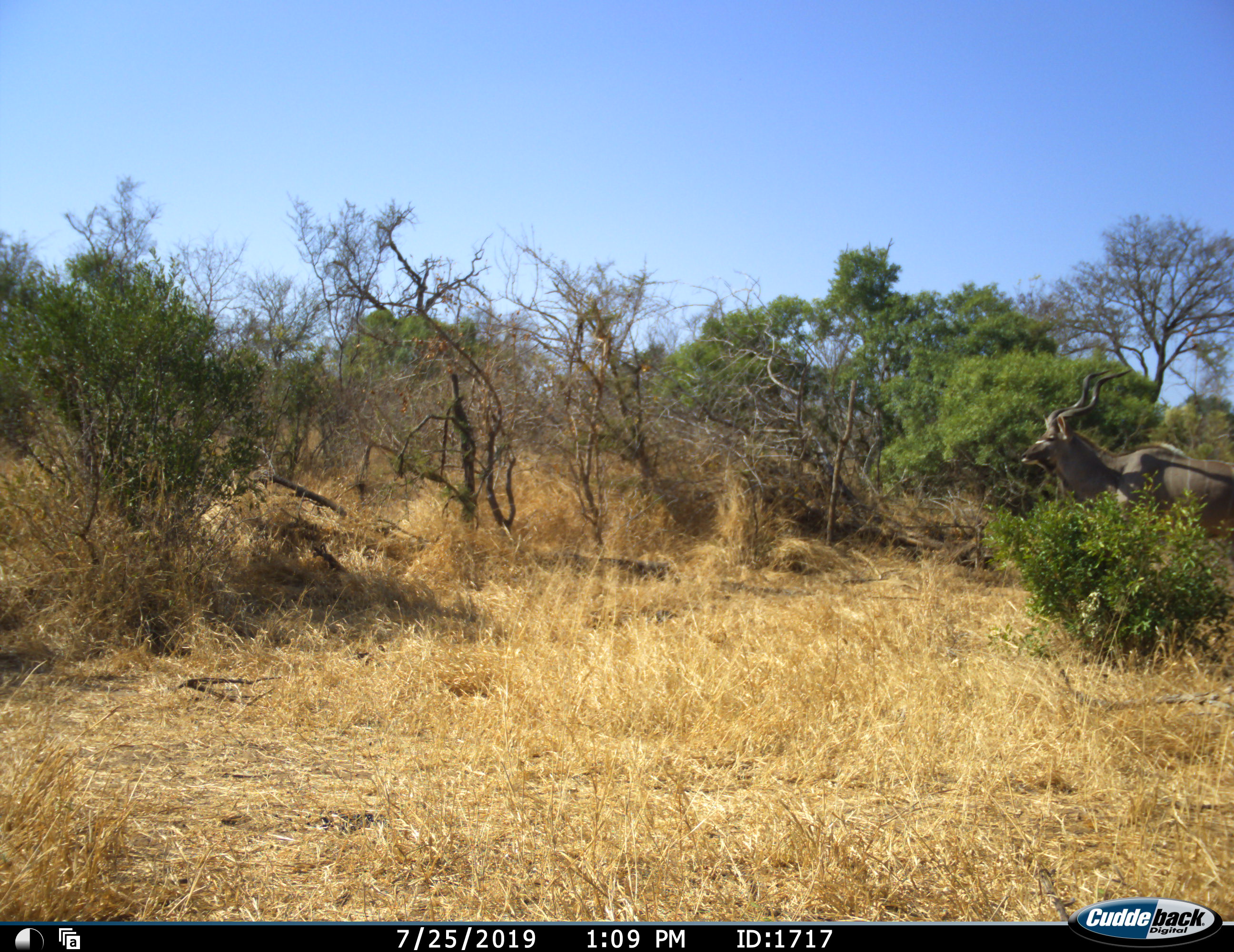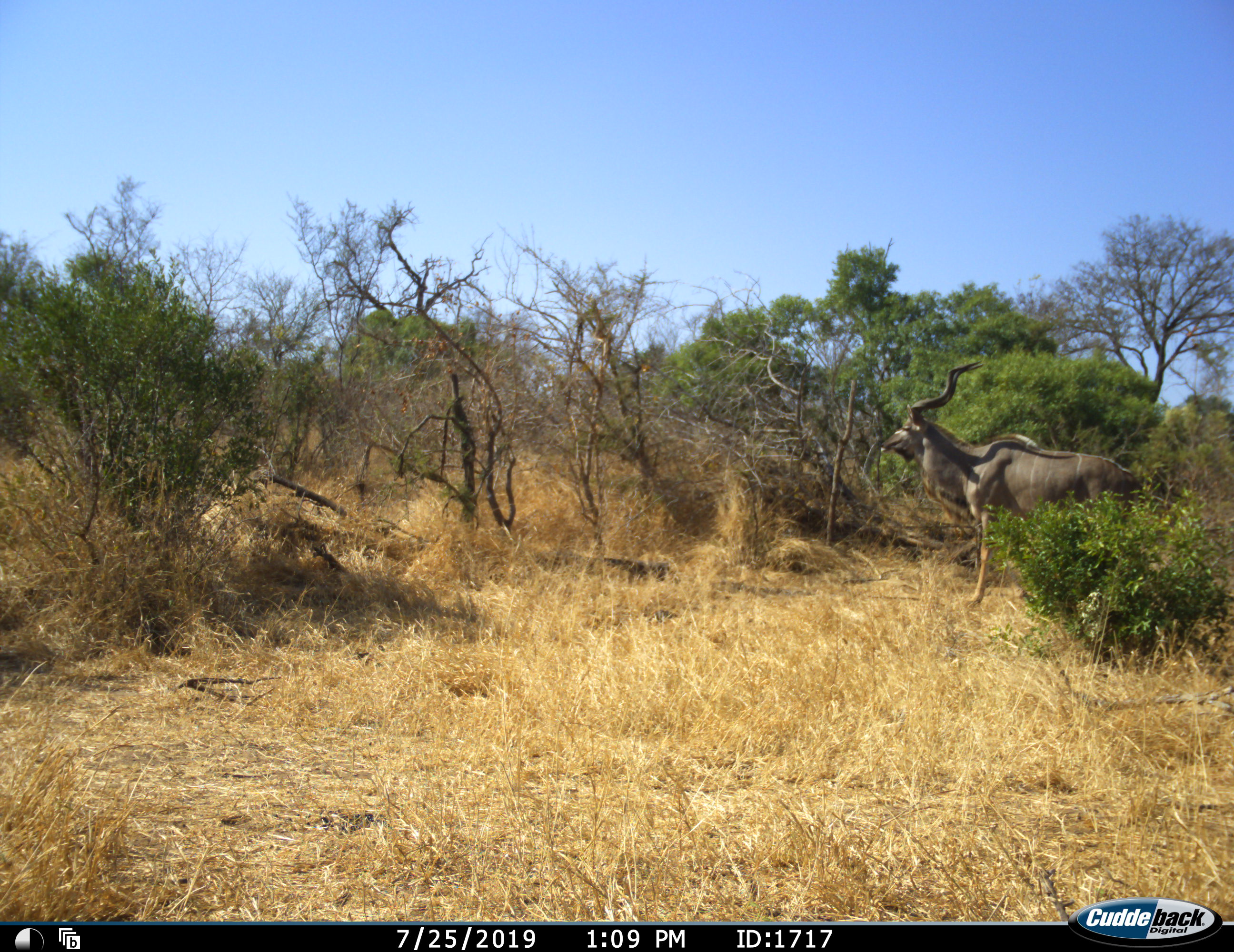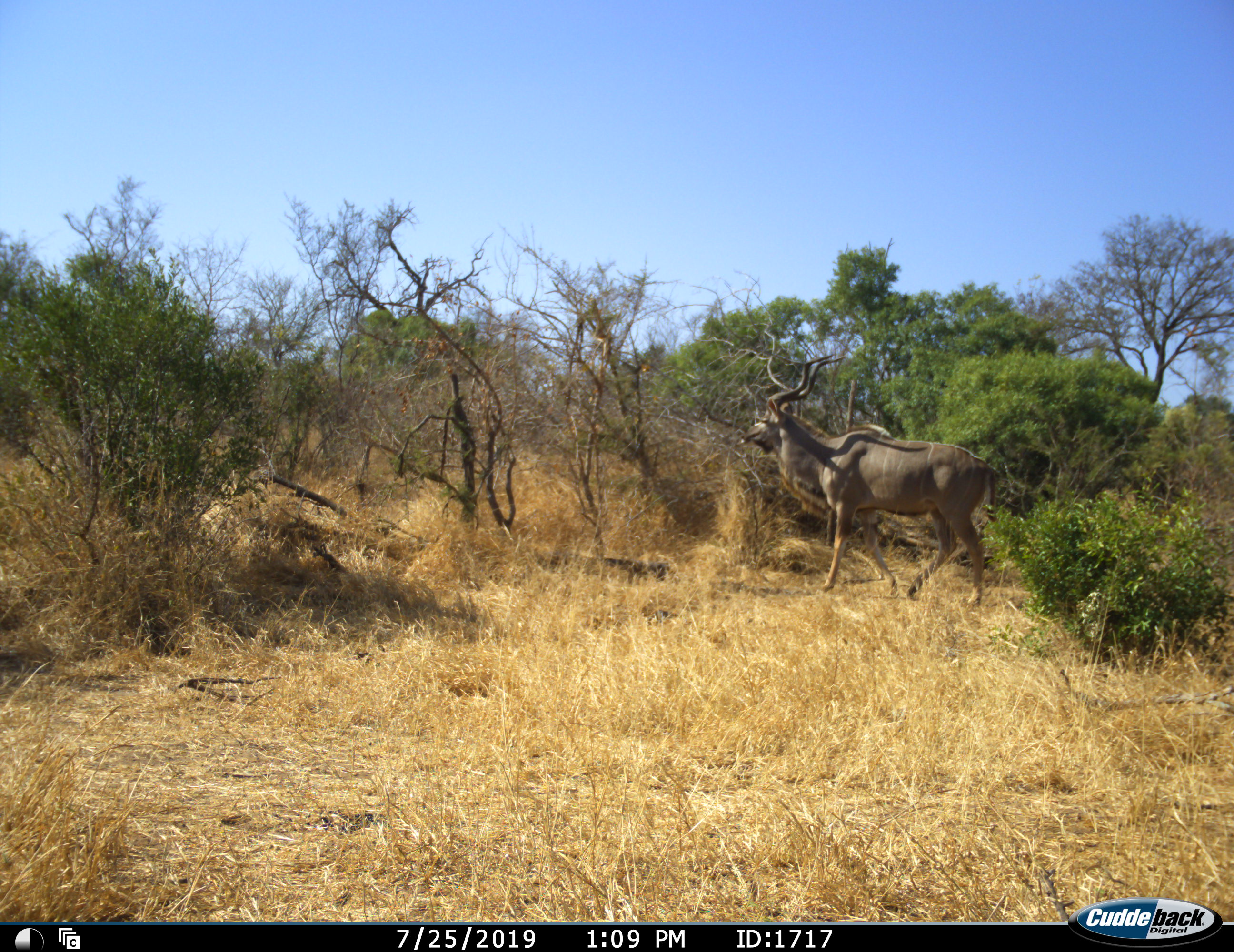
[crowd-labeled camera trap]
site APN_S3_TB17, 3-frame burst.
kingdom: Animalia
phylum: Chordata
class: Mammalia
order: Artiodactyla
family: Bovidae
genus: Tragelaphus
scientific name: Tragelaphus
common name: kudu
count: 1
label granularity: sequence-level